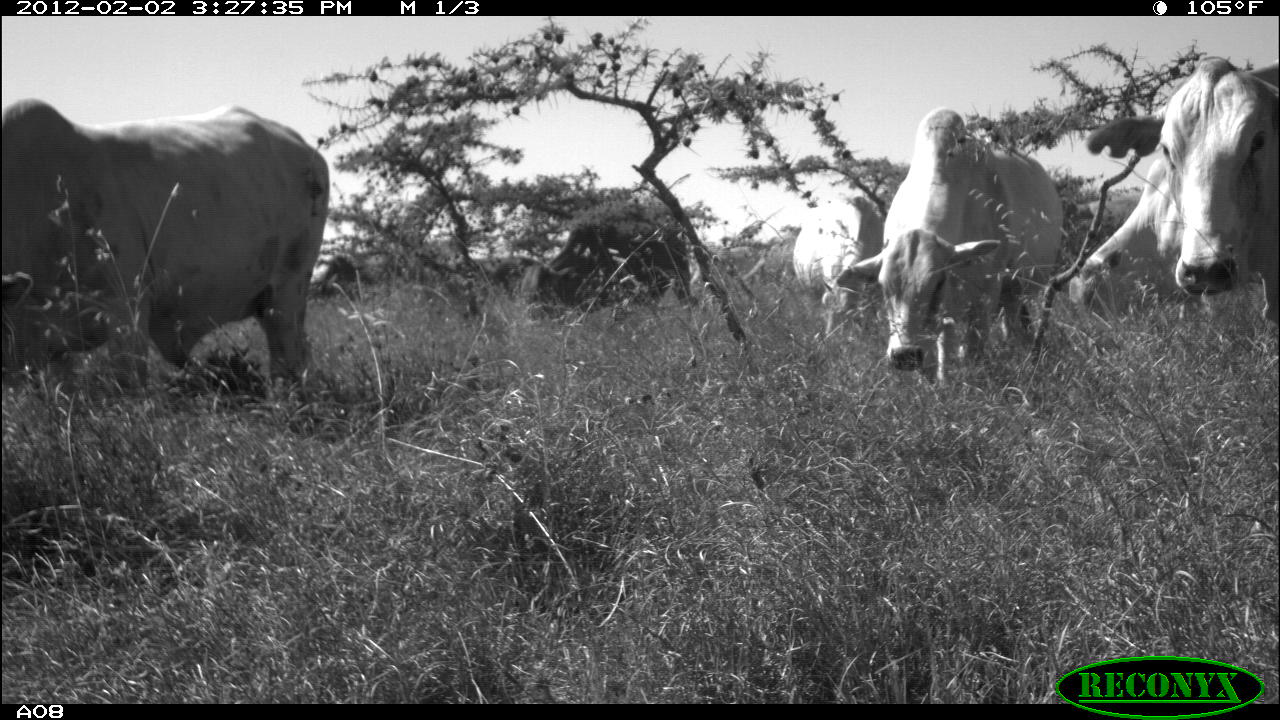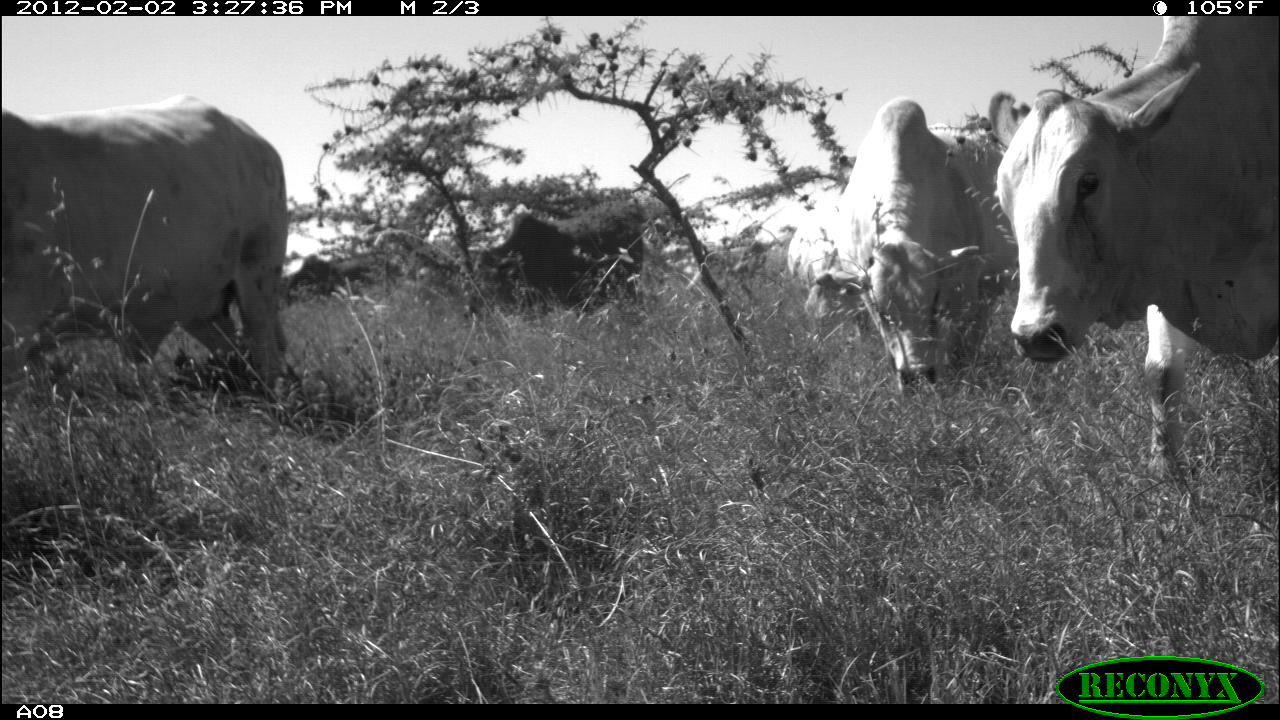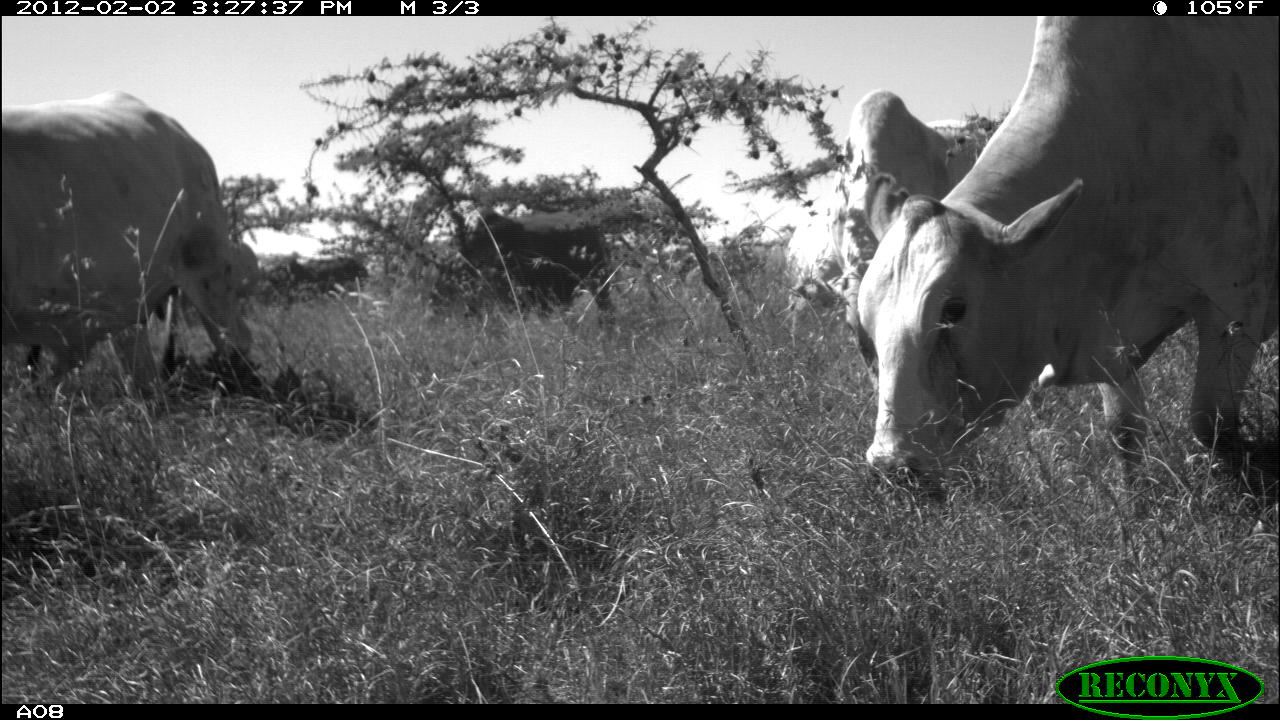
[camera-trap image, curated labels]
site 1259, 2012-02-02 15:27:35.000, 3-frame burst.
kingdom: Animalia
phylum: Chordata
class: Mammalia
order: Artiodactyla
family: Bovidae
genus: Bos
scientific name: Bos taurus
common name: domestic cattle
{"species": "Bos taurus (domestic cattle)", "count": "8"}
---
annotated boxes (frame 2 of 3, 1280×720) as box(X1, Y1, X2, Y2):
bos taurus: box(987, 15, 1280, 485); box(2, 90, 301, 397); box(811, 99, 1011, 397); box(434, 206, 646, 316); box(285, 251, 380, 290)